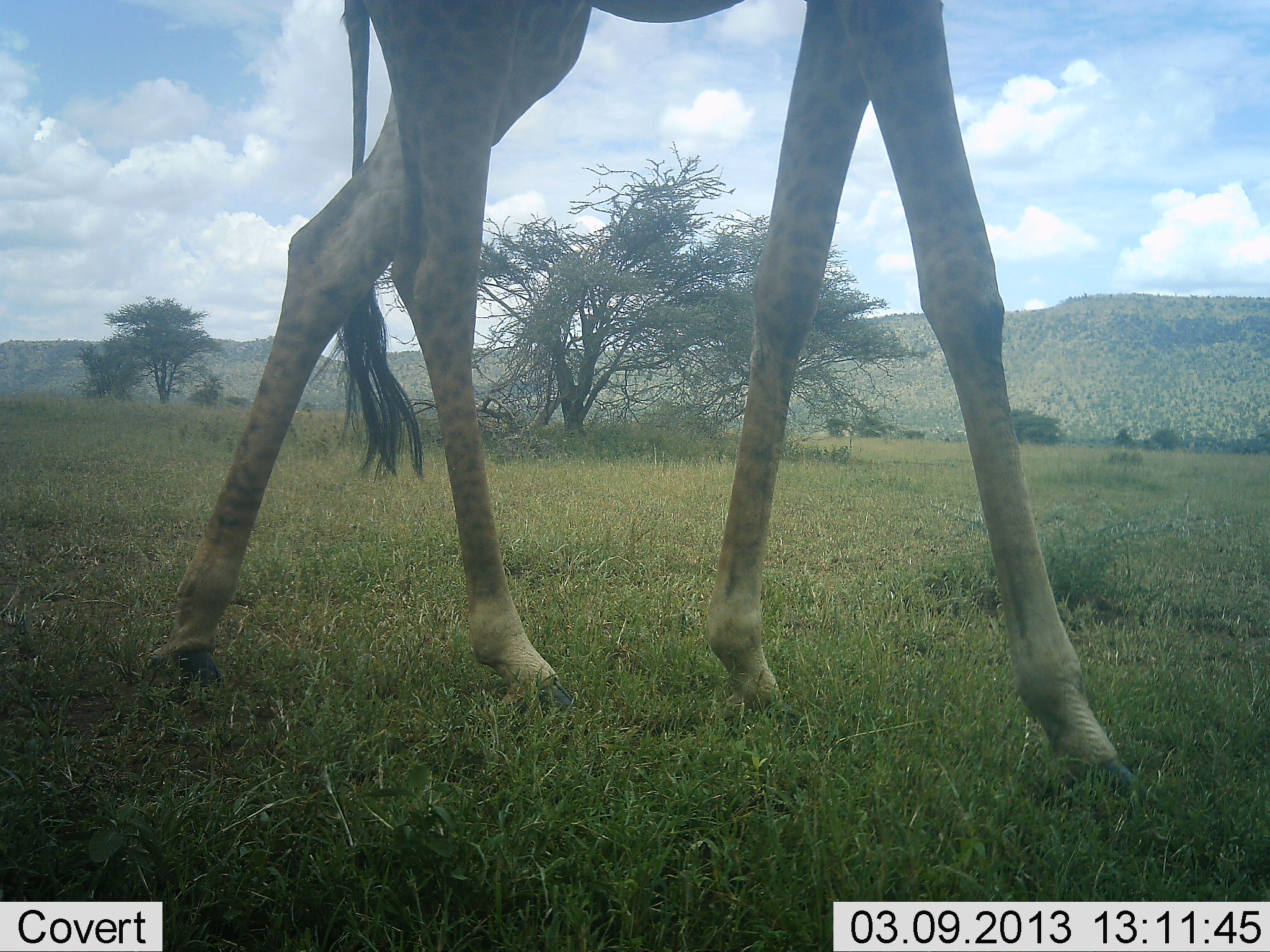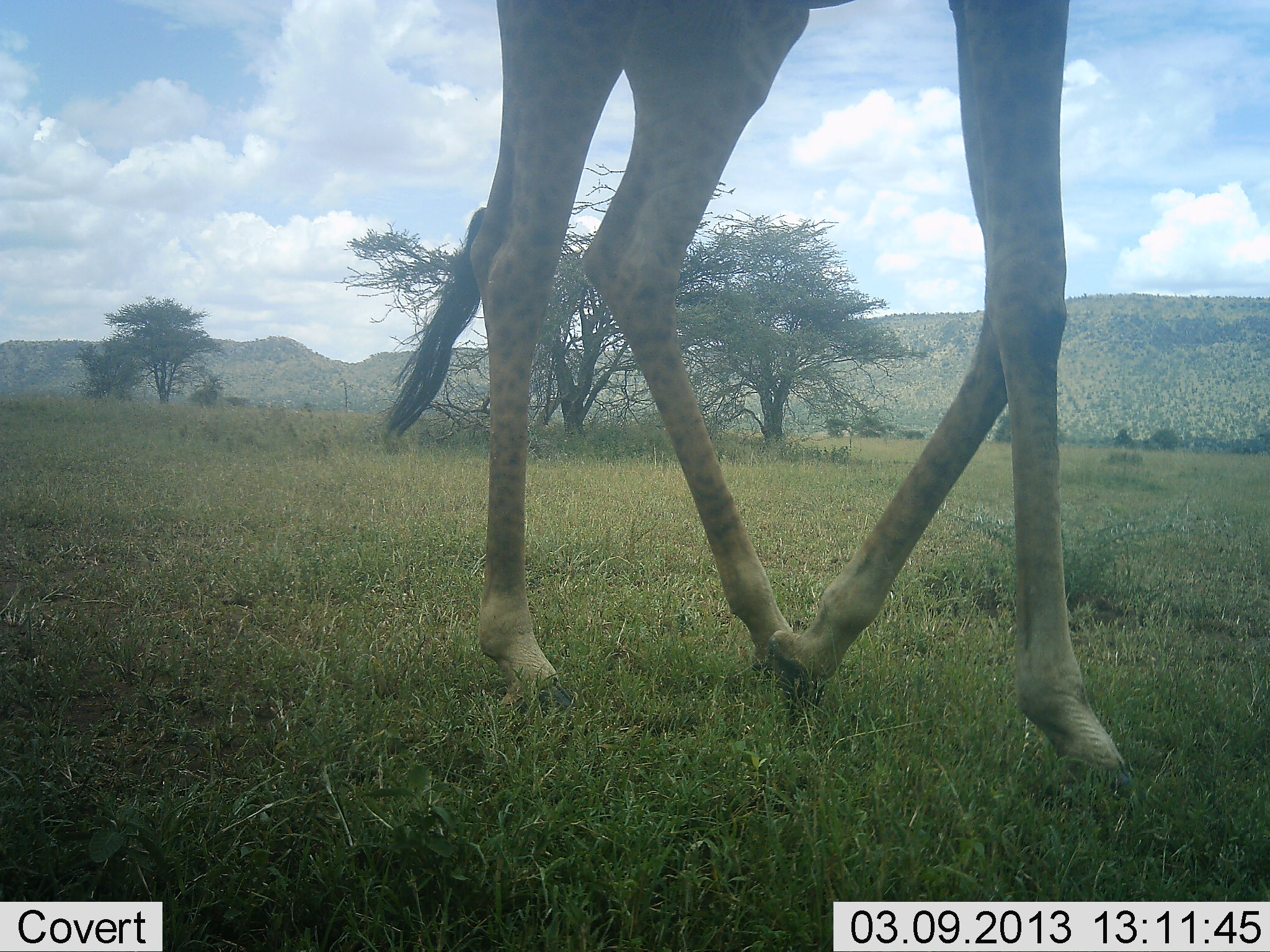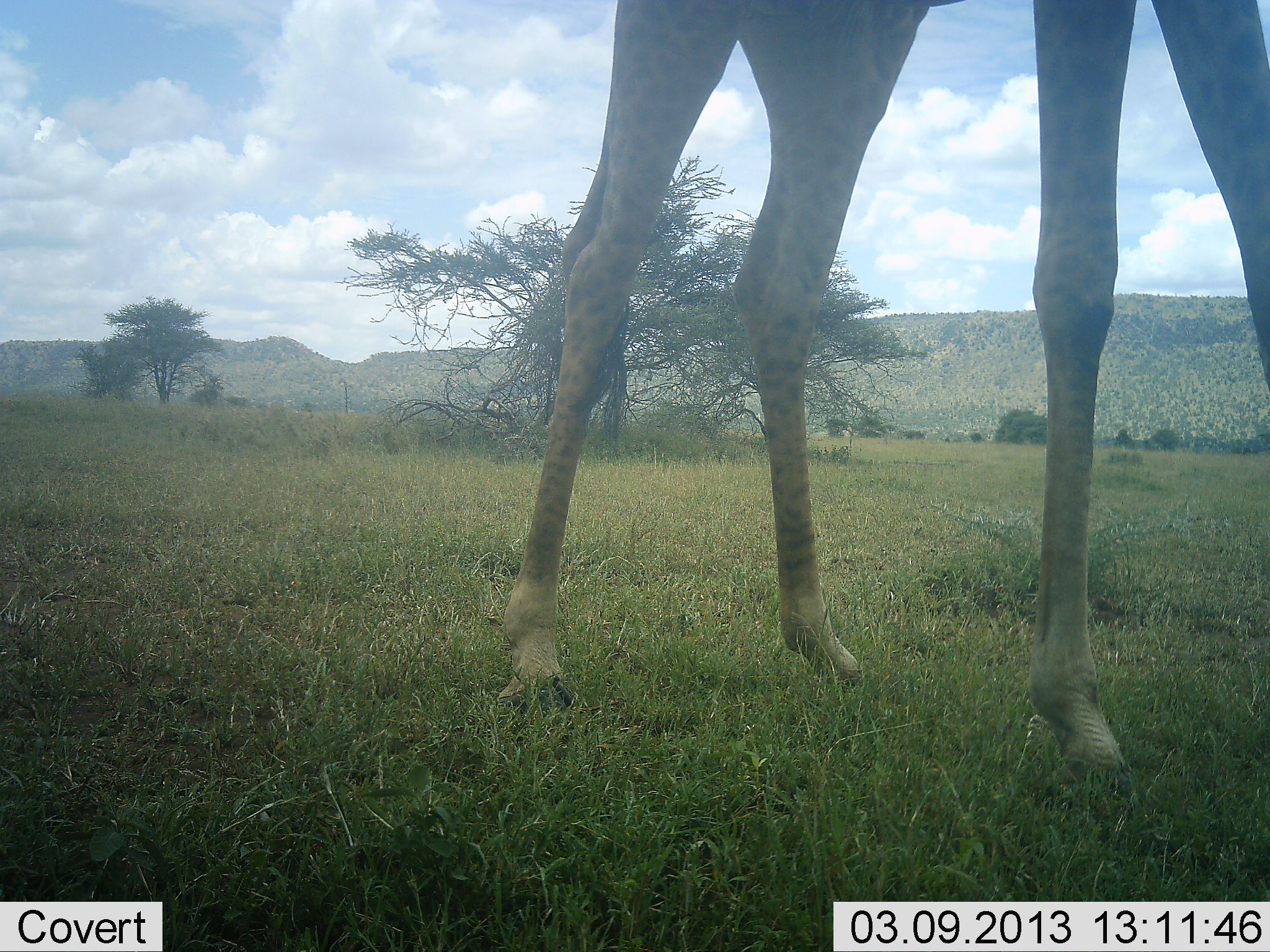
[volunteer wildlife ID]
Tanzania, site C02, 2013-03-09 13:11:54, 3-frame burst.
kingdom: Animalia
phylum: Chordata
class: Mammalia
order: Artiodactyla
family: Giraffidae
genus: Giraffa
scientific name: Giraffa camelopardalis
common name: giraffe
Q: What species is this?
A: Giraffe (Giraffa camelopardalis).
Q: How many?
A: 1.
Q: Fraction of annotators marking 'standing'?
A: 3%.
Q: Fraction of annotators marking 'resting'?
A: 0%.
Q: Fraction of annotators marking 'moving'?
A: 97%.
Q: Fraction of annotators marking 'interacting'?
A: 0%.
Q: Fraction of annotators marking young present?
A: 0%.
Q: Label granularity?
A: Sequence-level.